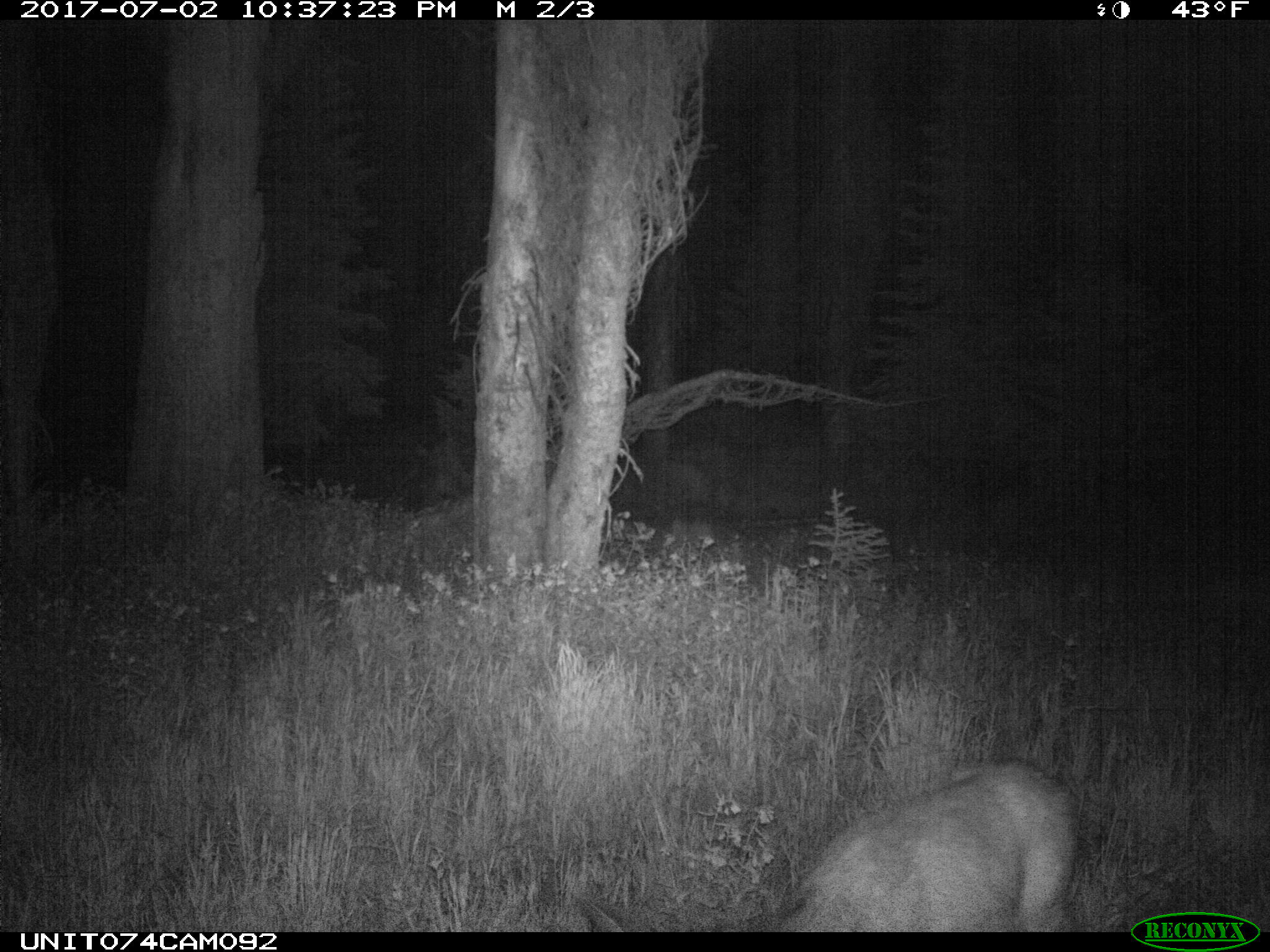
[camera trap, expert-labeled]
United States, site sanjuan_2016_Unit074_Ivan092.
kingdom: Animalia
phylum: Chordata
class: Mammalia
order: Artiodactyla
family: Cervidae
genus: Odocoileus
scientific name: Odocoileus hemionus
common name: mule deer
Odocoileus hemionus (mule deer).